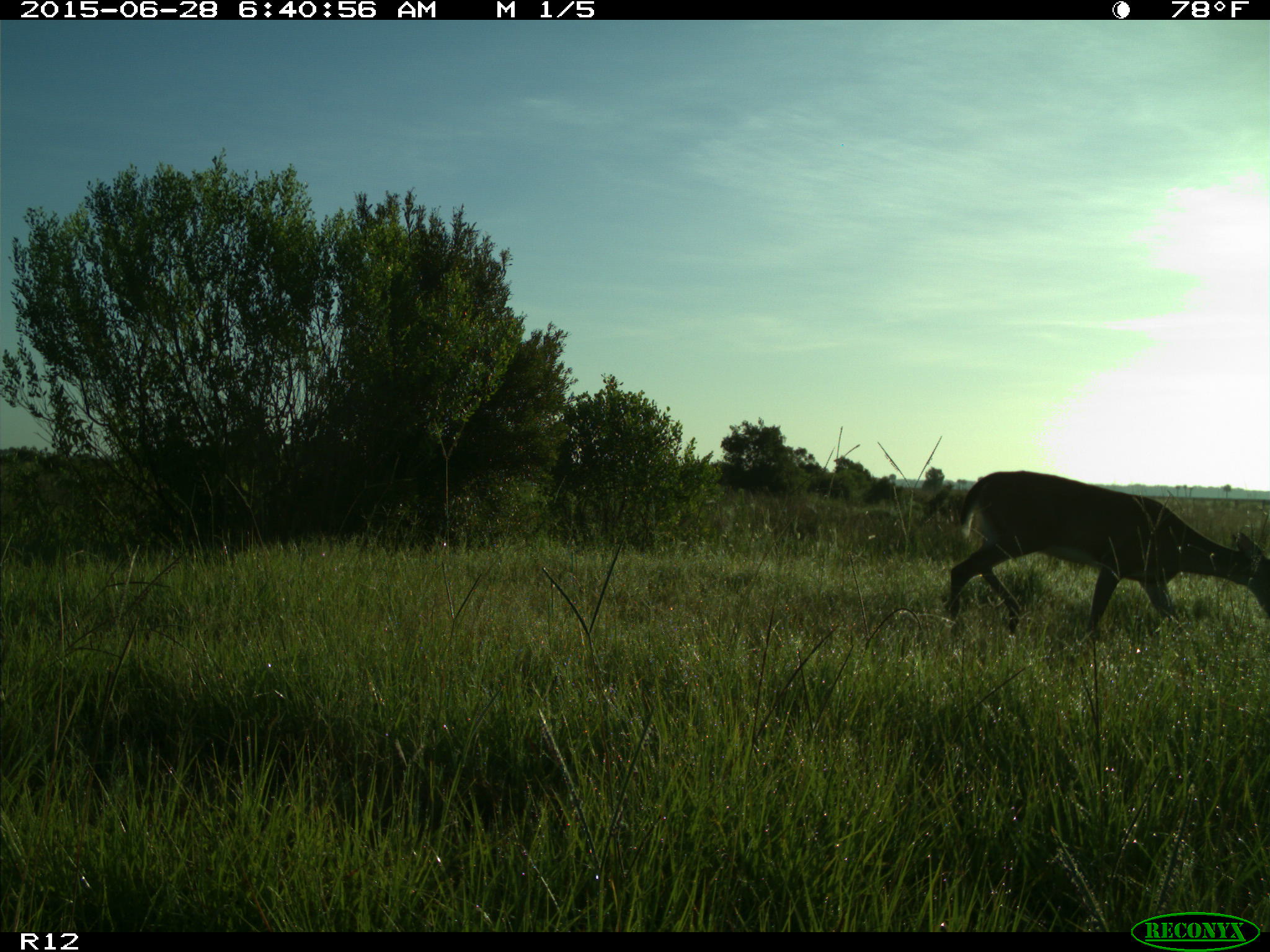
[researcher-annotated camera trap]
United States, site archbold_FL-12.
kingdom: Animalia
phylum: Chordata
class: Mammalia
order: Artiodactyla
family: Cervidae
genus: Odocoileus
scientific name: Odocoileus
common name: deer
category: unidentified deer